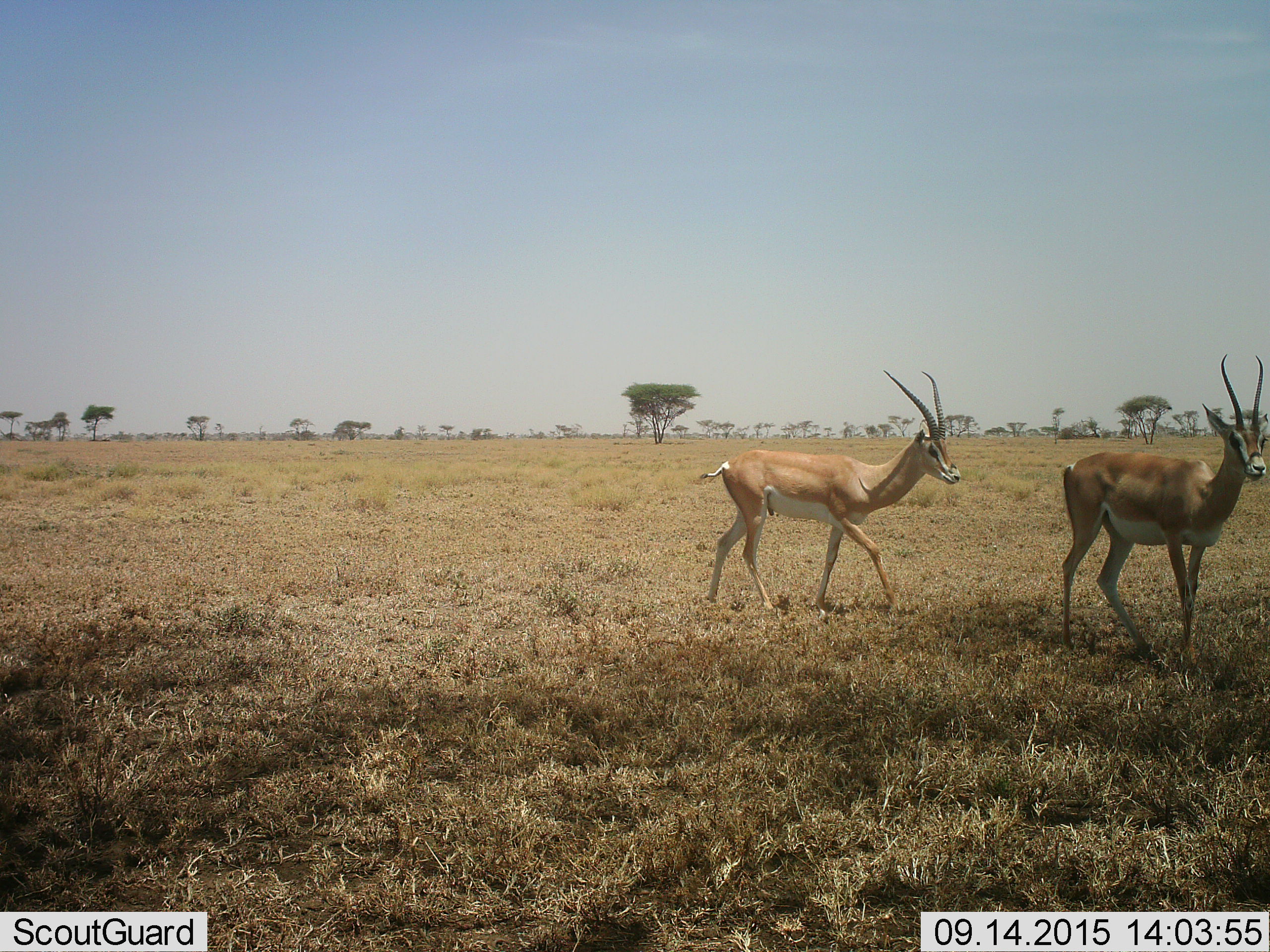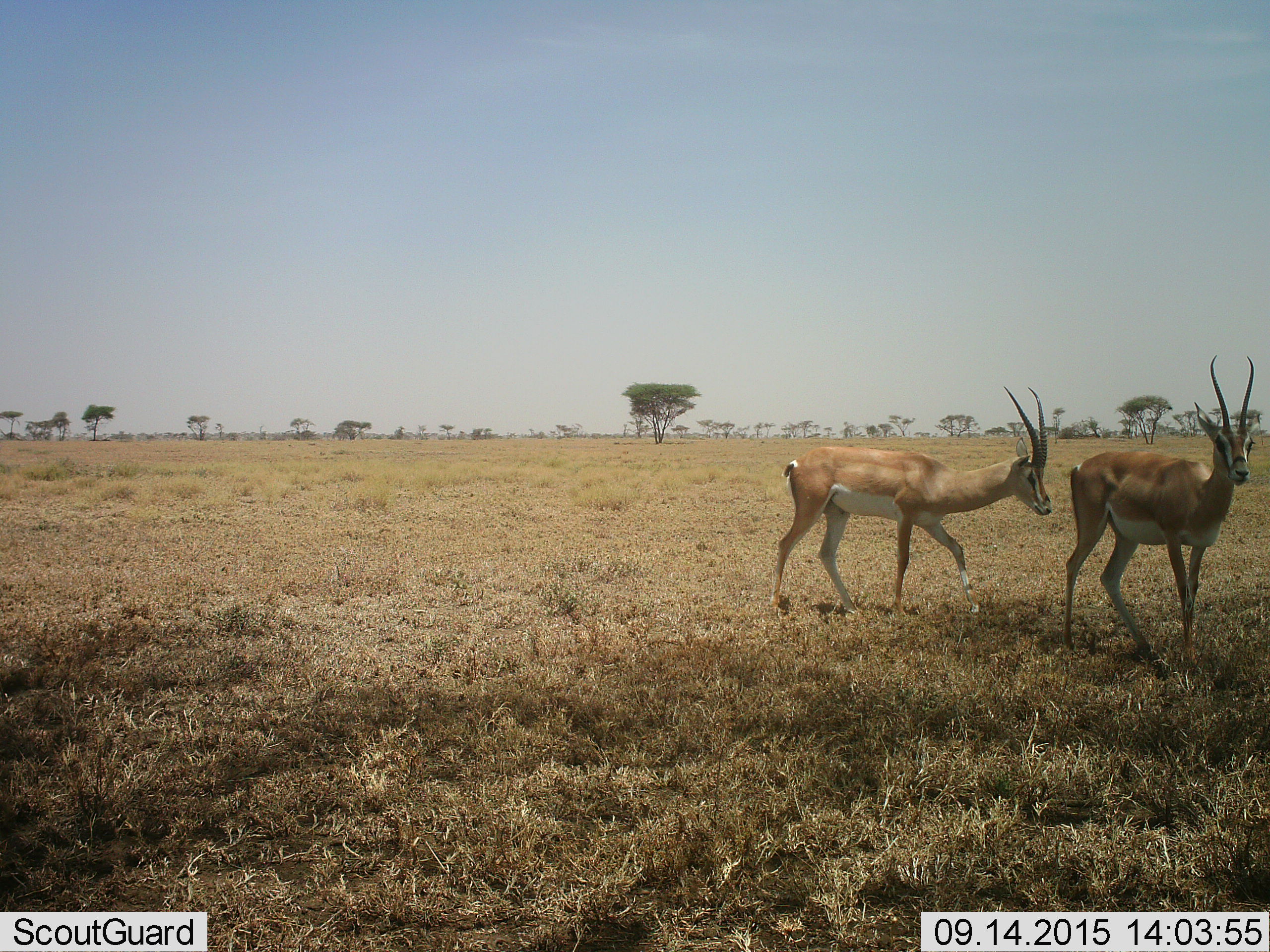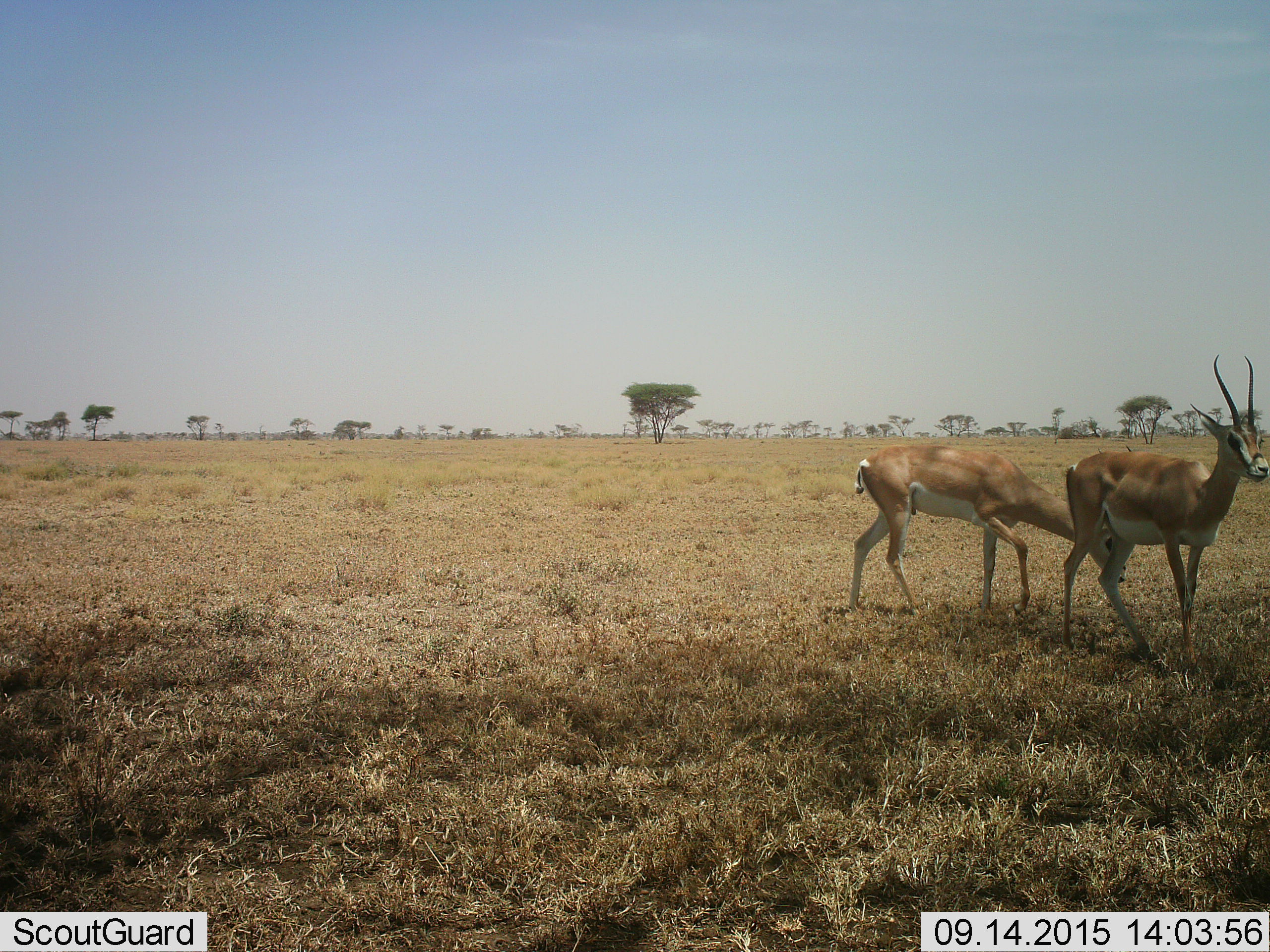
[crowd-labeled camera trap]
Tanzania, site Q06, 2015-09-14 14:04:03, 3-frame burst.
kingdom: Animalia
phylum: Chordata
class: Mammalia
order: Artiodactyla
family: Bovidae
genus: Nanger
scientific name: Nanger granti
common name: grant's gazelle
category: gazellegrants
Gazellegrants (grant's gazelle) (Nanger granti), count 2. Behavior (volunteer vote fractions): standing 25%, resting 0%, moving 75%, interacting 0%. Young present (vote fraction): 0%. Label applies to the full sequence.